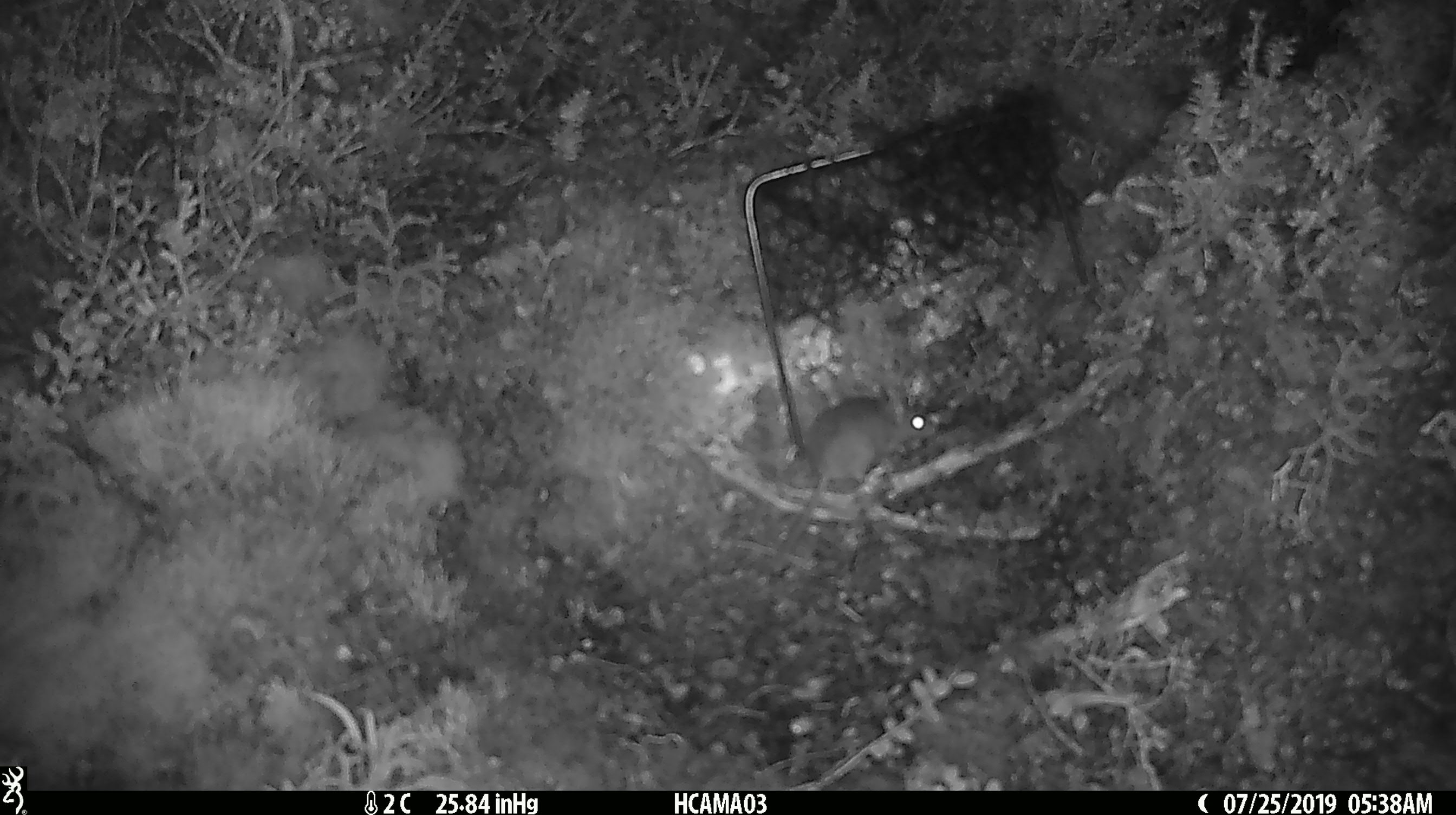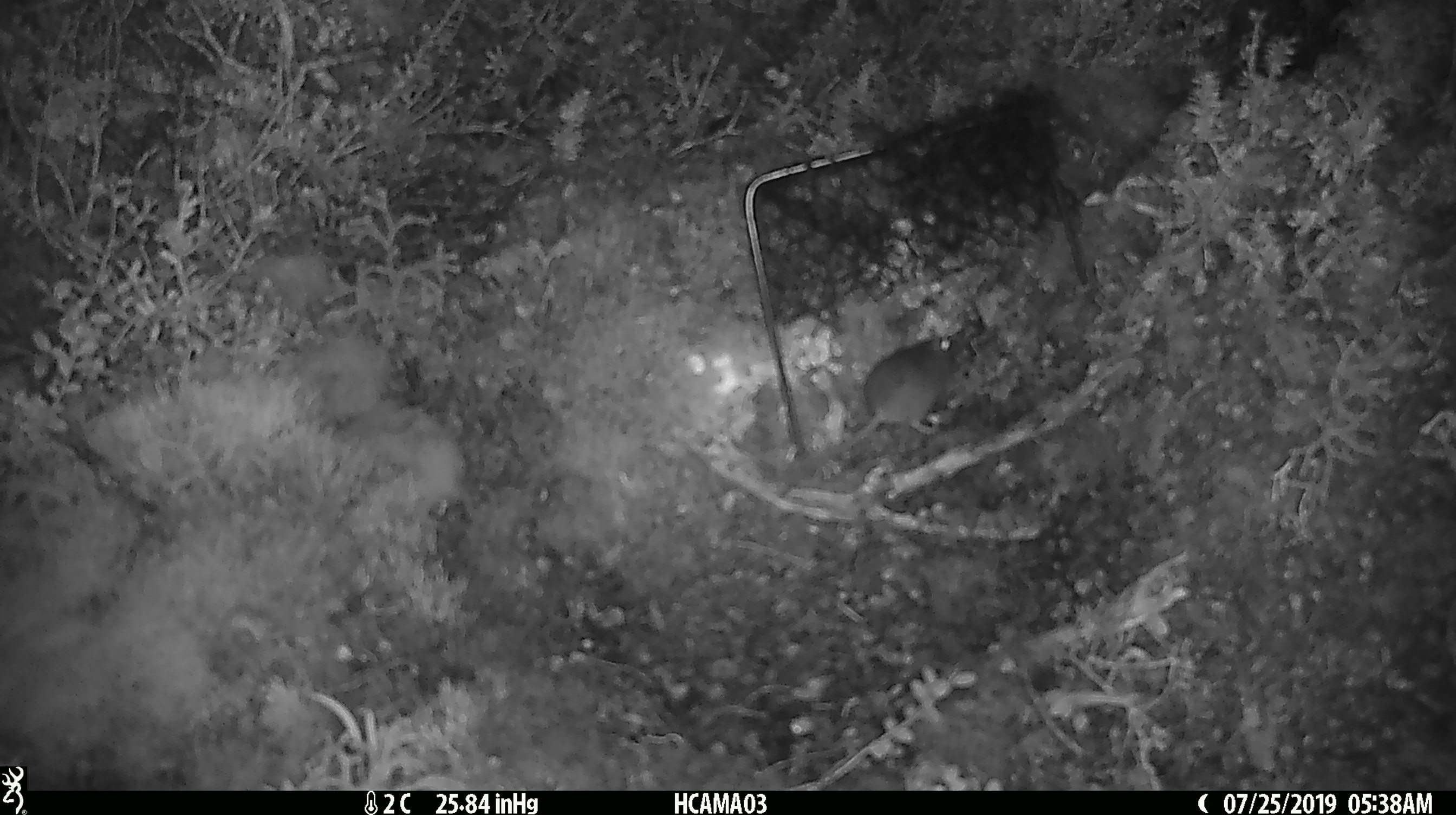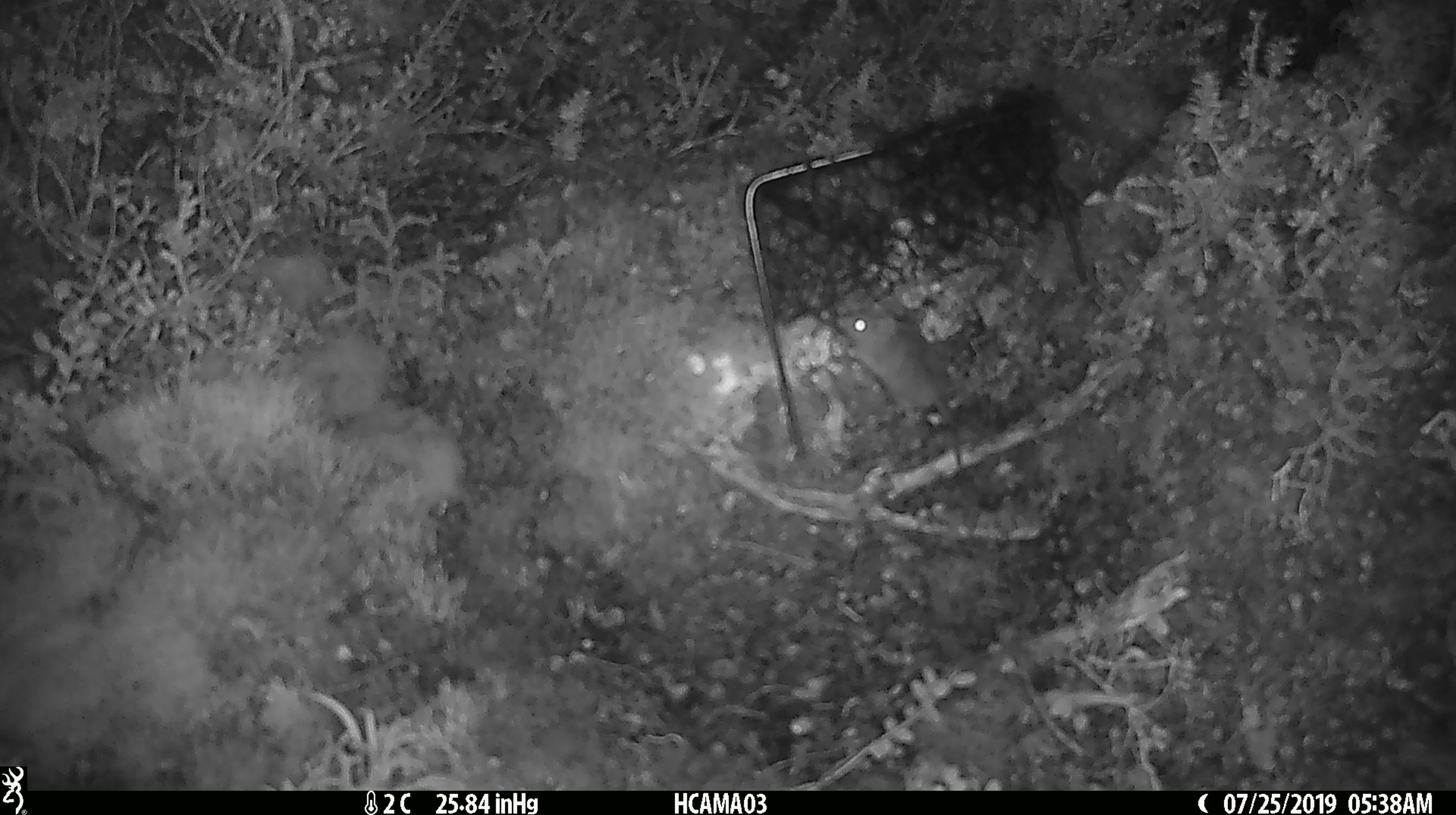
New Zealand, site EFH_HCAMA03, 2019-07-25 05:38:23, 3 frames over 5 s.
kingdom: Animalia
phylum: Chordata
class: Mammalia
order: Rodentia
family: Muridae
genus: Mus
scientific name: Mus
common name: mouse